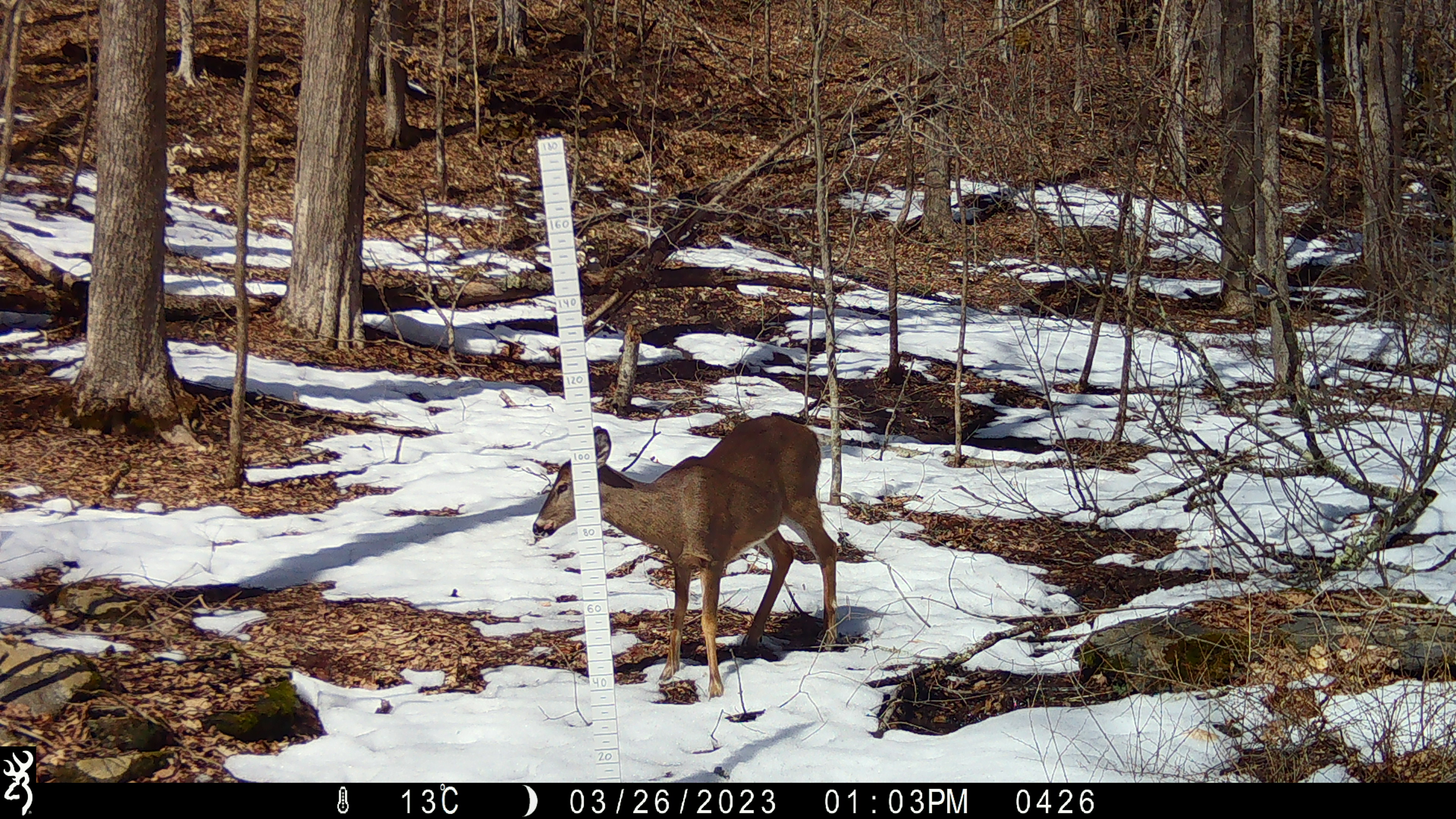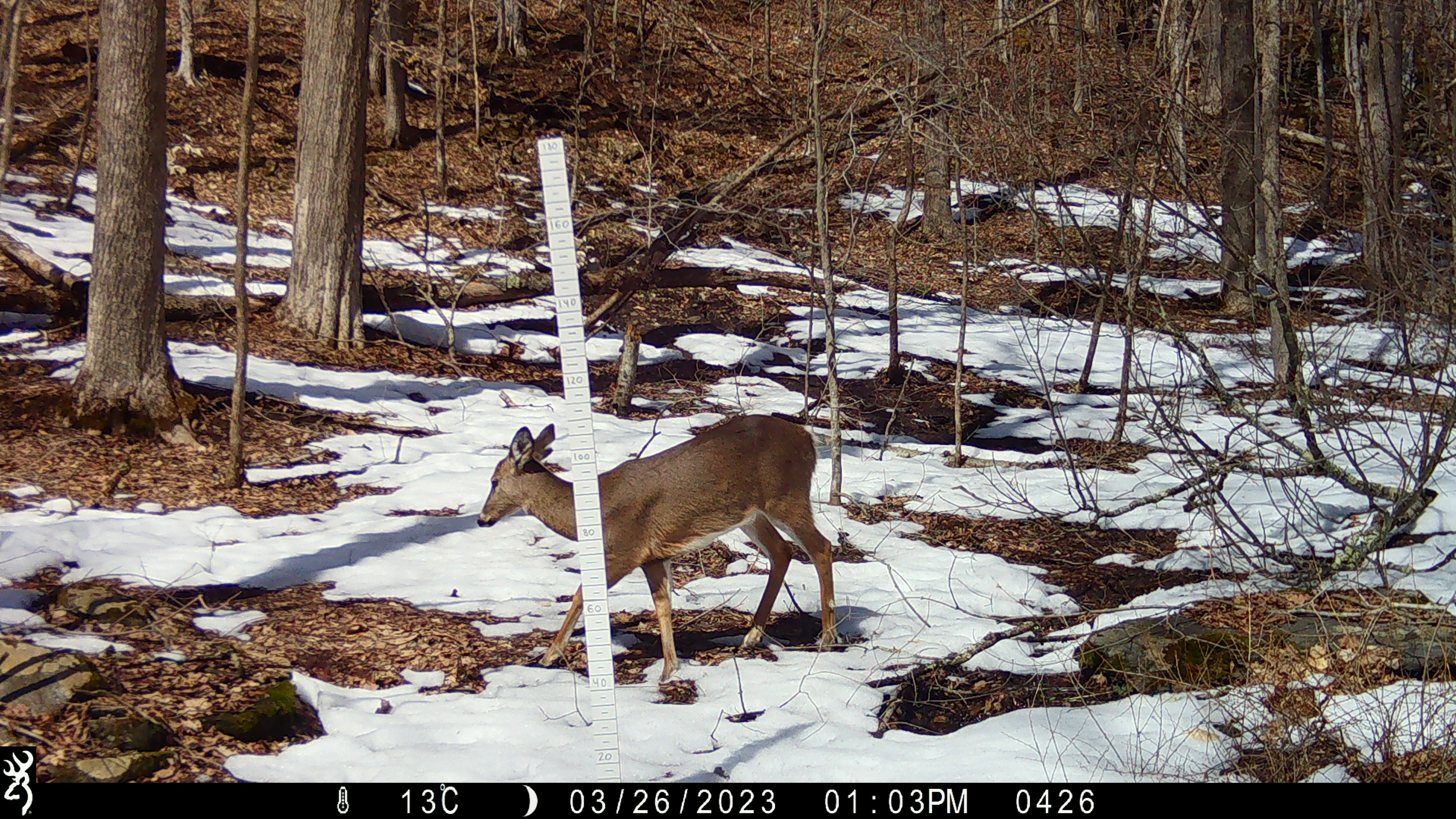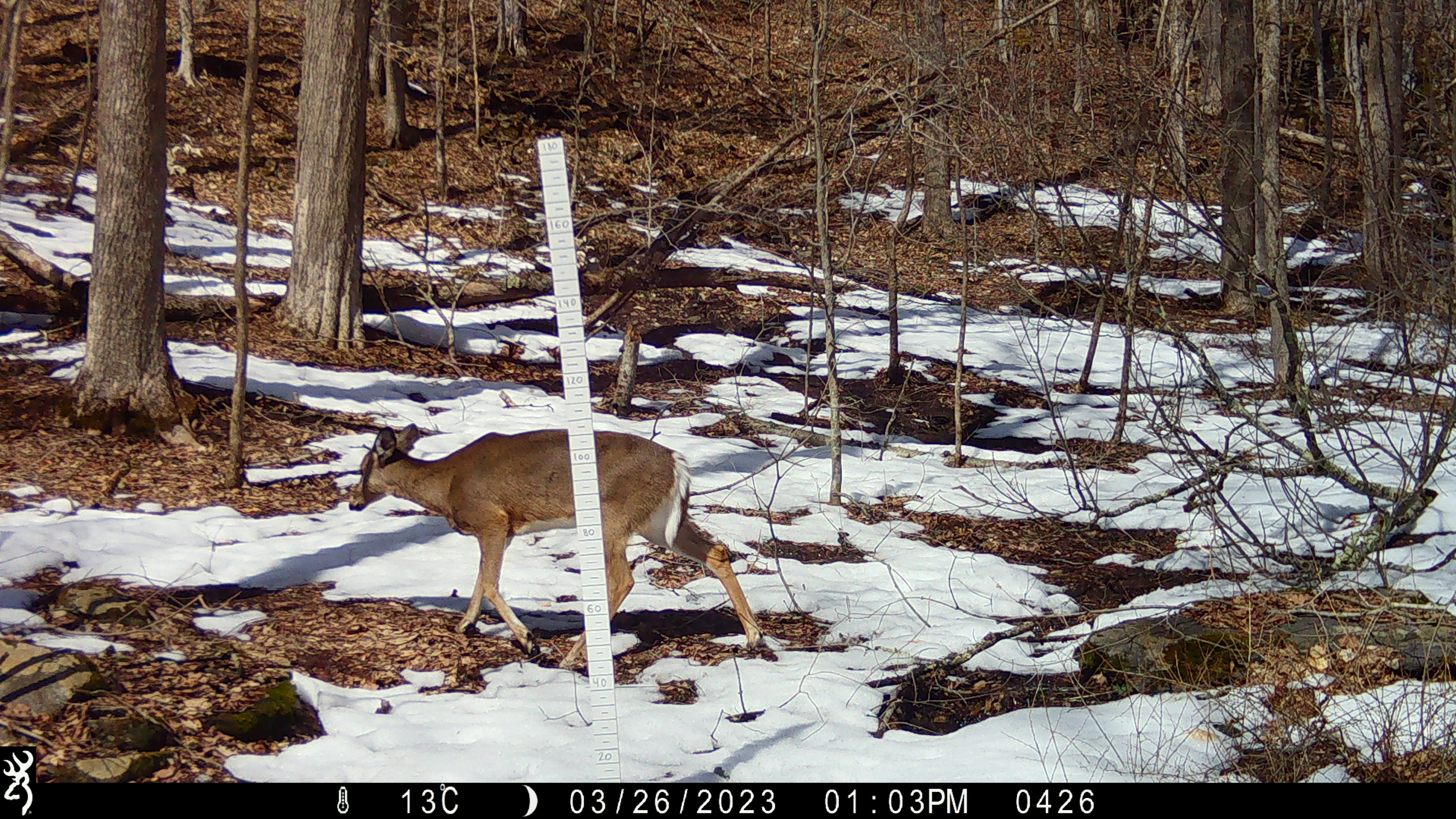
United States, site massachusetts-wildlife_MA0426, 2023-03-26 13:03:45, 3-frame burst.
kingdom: Animalia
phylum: Chordata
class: Mammalia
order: Artiodactyla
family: Cervidae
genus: Odocoileus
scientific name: Odocoileus virginianus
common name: white-tailed deer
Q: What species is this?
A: White-tailed deer (Odocoileus virginianus).